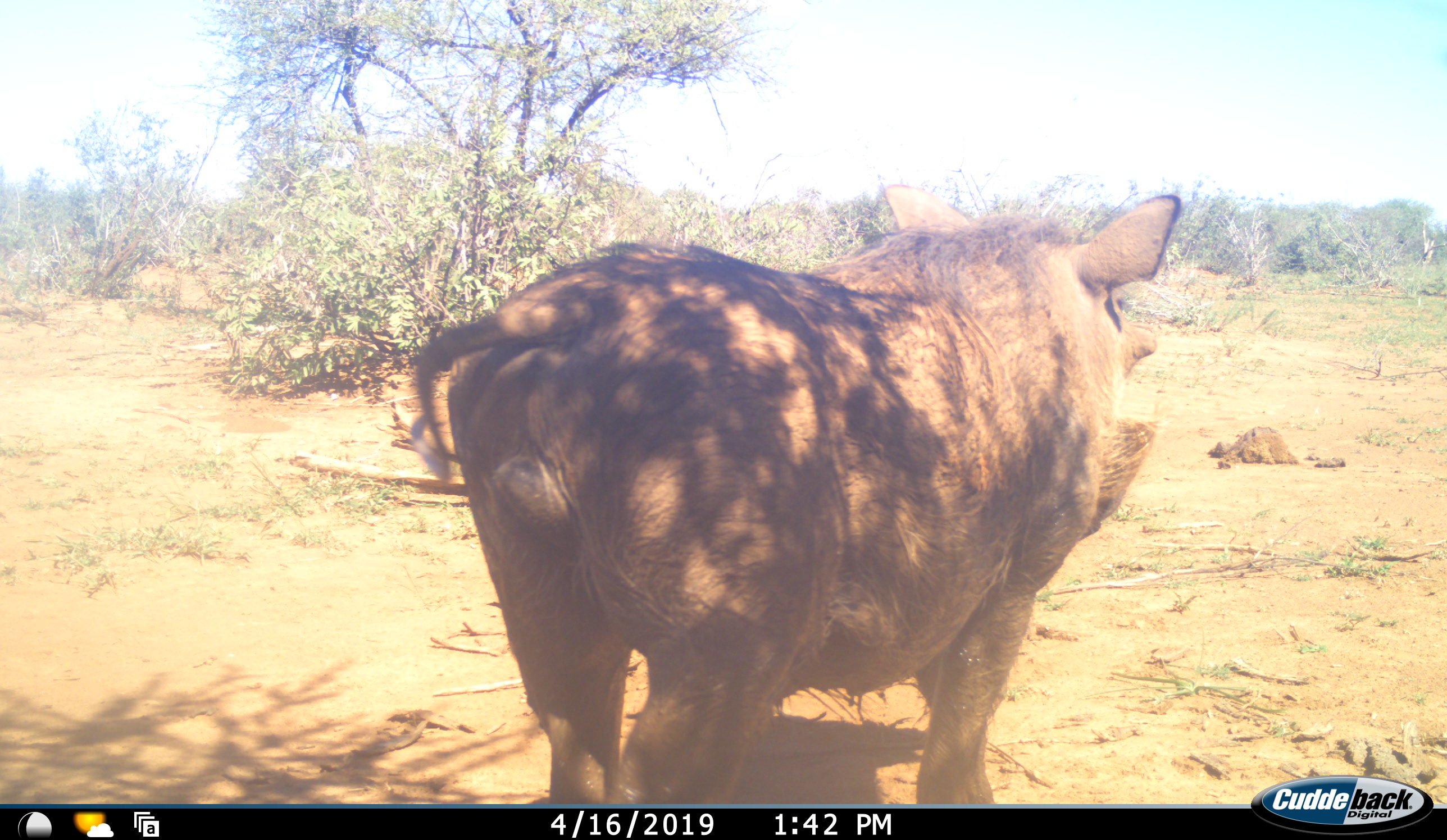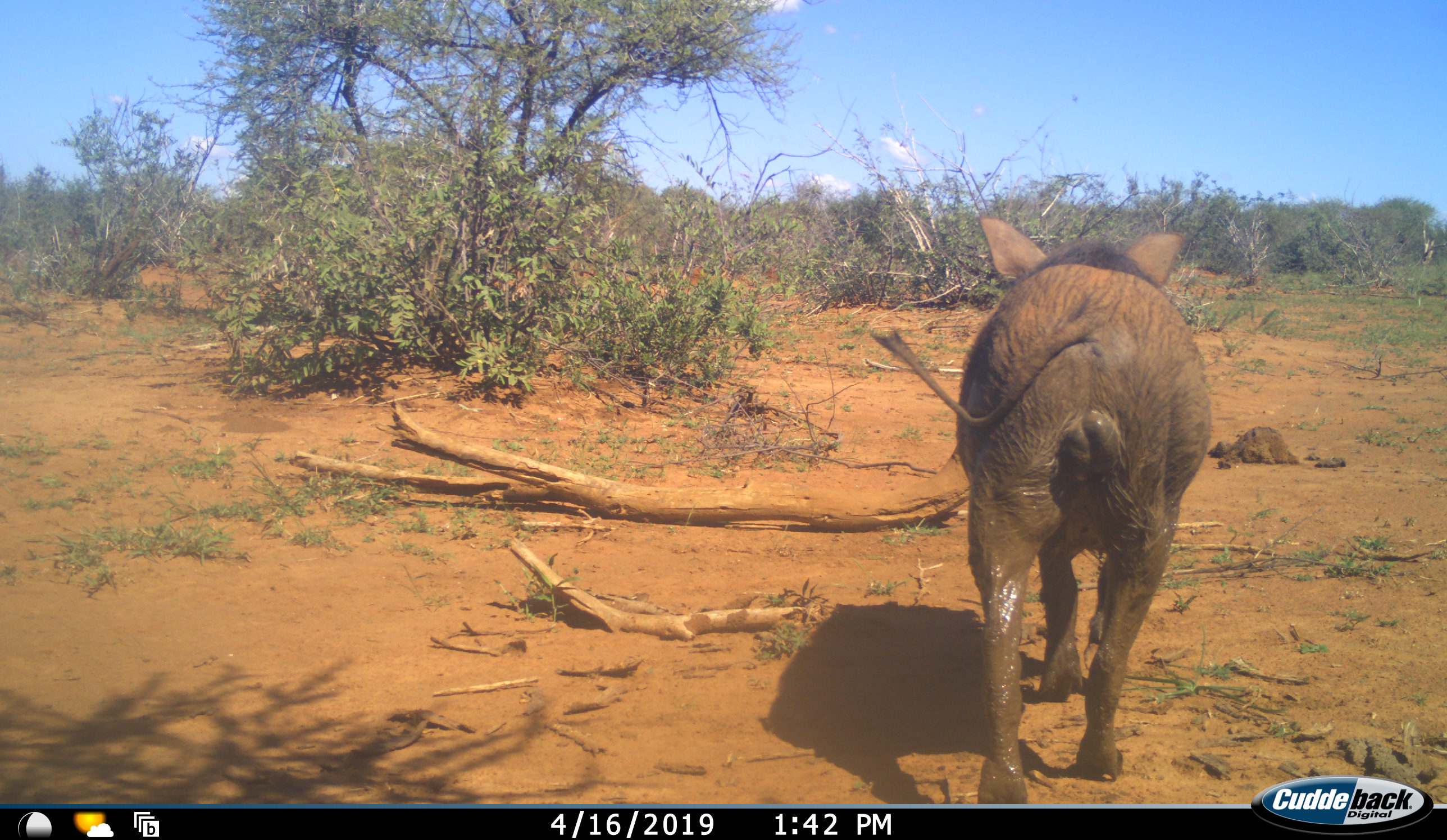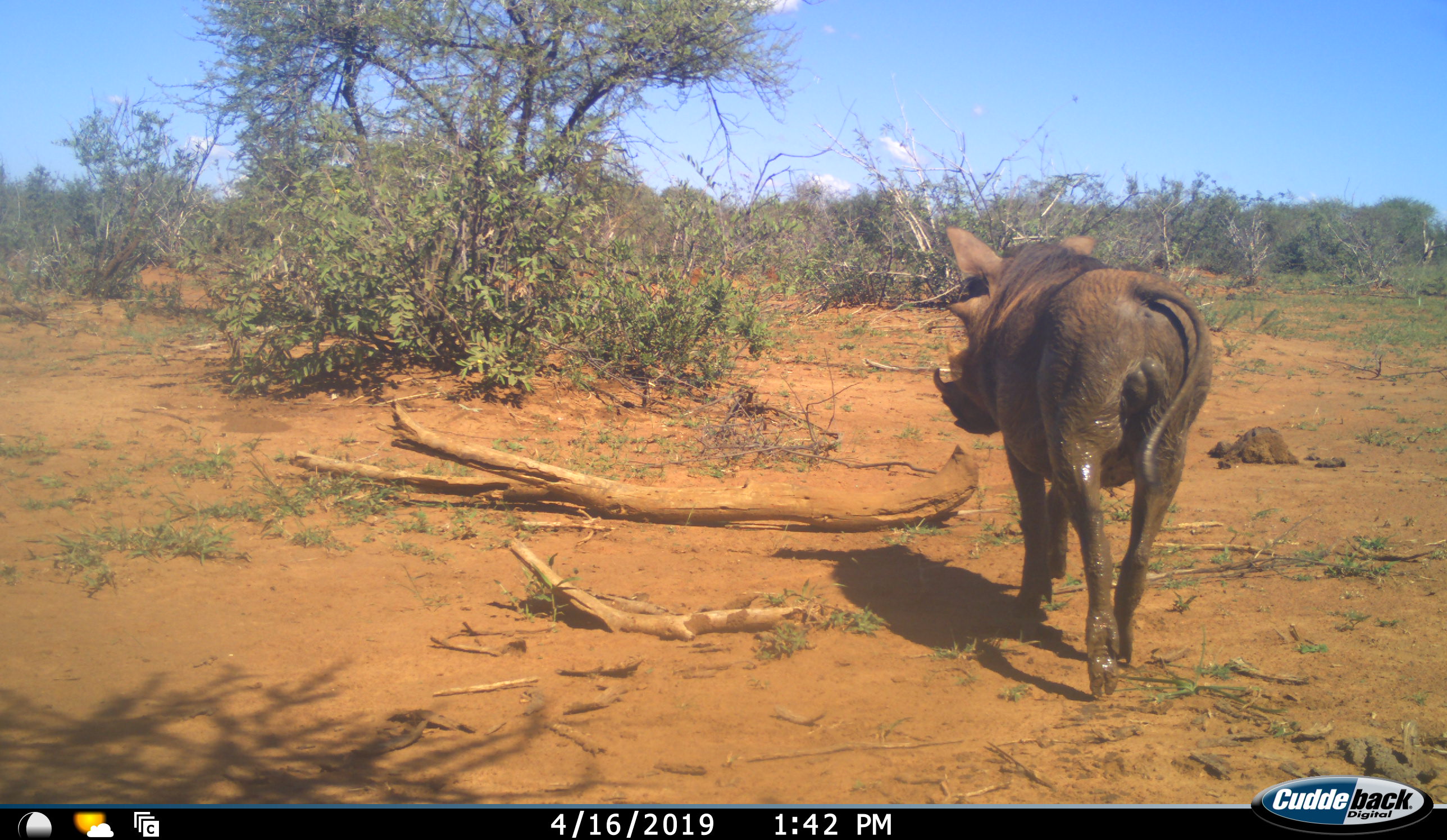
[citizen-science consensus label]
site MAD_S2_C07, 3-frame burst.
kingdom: Animalia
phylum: Chordata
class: Mammalia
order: Artiodactyla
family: Suidae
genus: Phacochoerus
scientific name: Phacochoerus africanus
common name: warthog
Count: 1.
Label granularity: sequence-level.